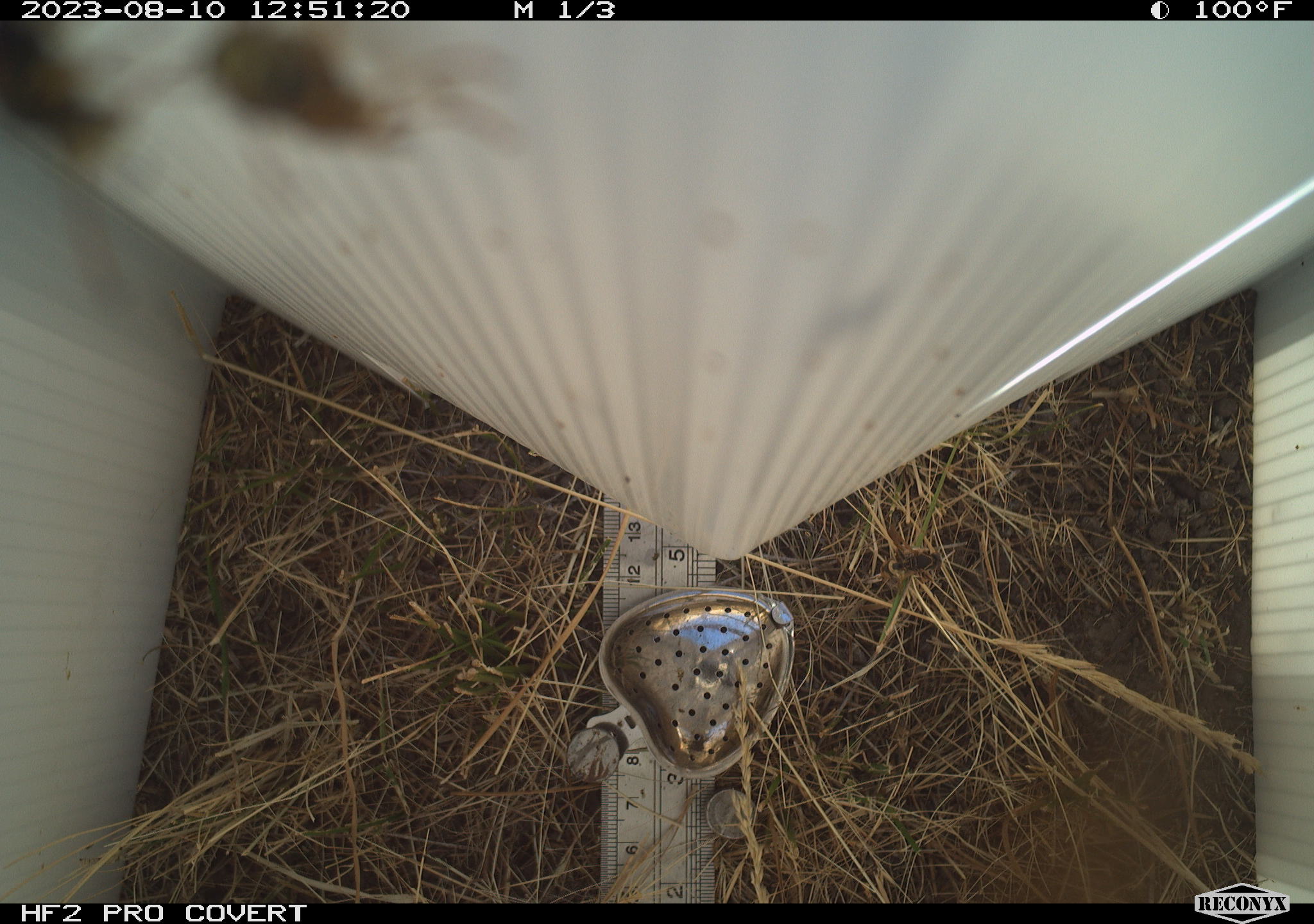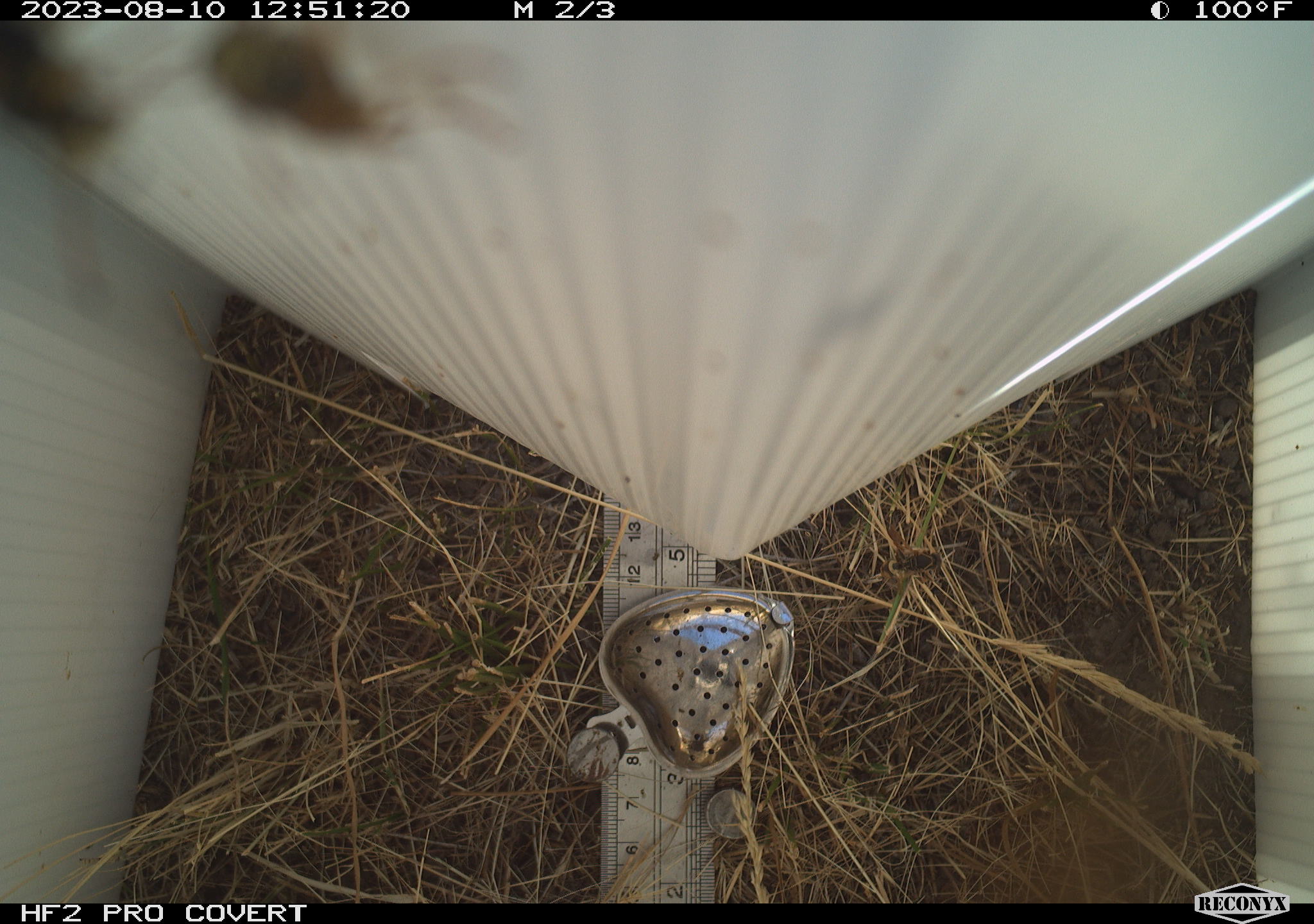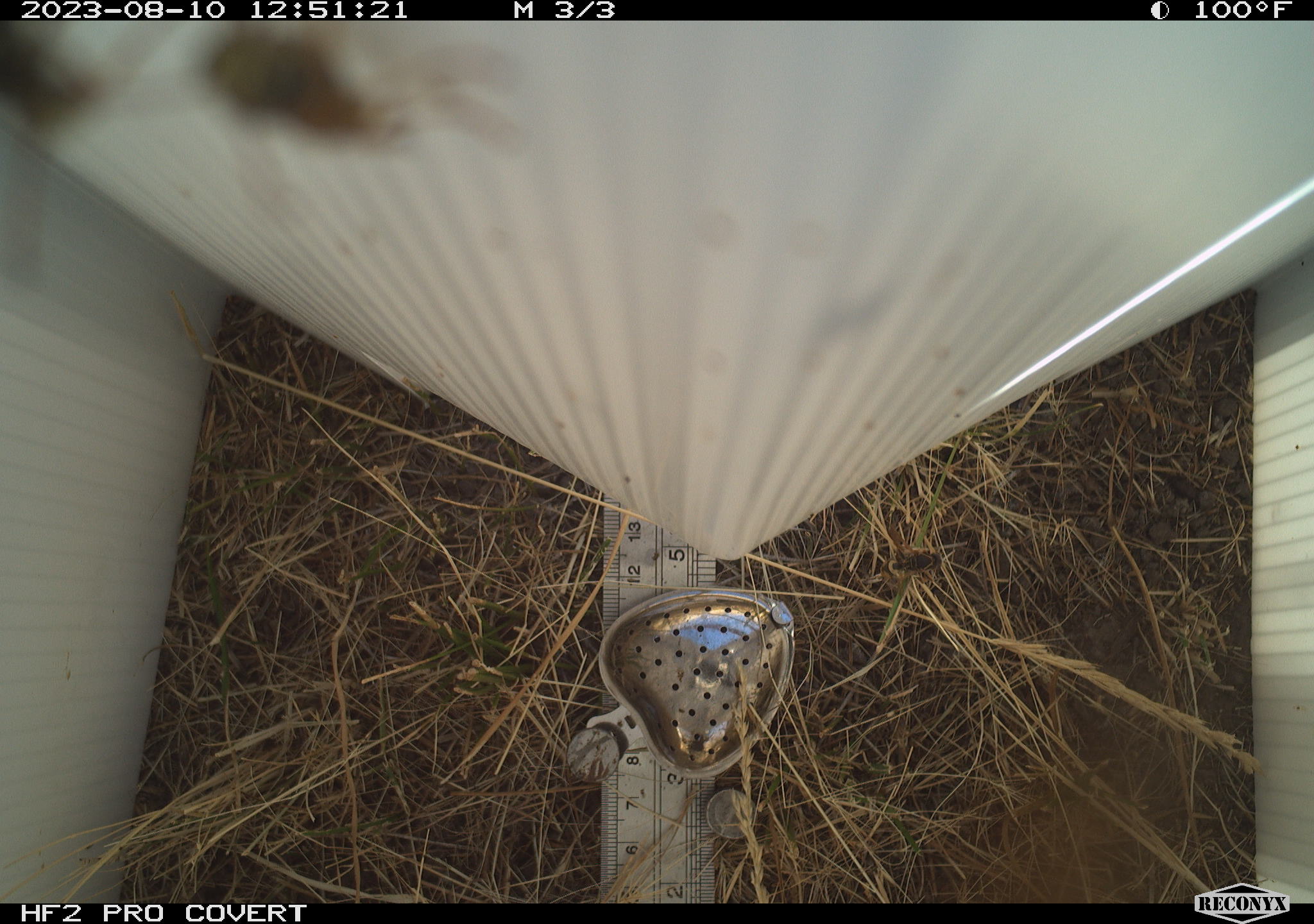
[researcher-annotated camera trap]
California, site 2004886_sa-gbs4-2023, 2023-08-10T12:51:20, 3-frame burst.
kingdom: Animalia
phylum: Arthropoda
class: Insecta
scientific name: Insecta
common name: insect